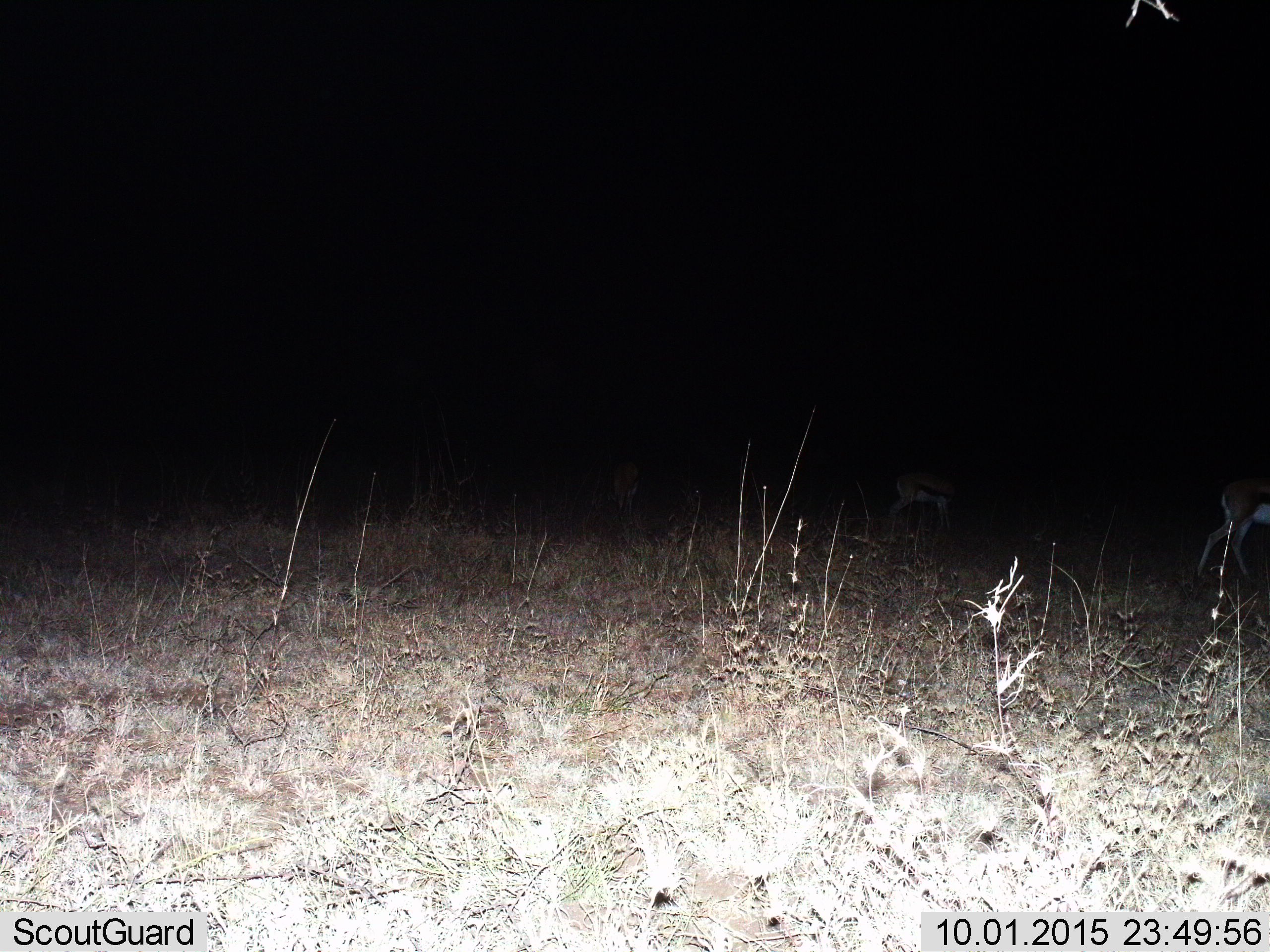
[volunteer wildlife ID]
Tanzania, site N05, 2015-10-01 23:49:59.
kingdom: Animalia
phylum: Chordata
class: Mammalia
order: Artiodactyla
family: Bovidae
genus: Eudorcas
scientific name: Eudorcas thomsonii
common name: thomson's gazelle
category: gazellethomsons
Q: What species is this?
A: Gazellethomsons (thomson's gazelle) (Eudorcas thomsonii).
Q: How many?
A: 3.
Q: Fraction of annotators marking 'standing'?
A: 80%.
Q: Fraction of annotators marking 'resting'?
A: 0%.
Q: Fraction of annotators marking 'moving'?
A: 40%.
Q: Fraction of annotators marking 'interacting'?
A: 0%.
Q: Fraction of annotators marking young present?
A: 0%.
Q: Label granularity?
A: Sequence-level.